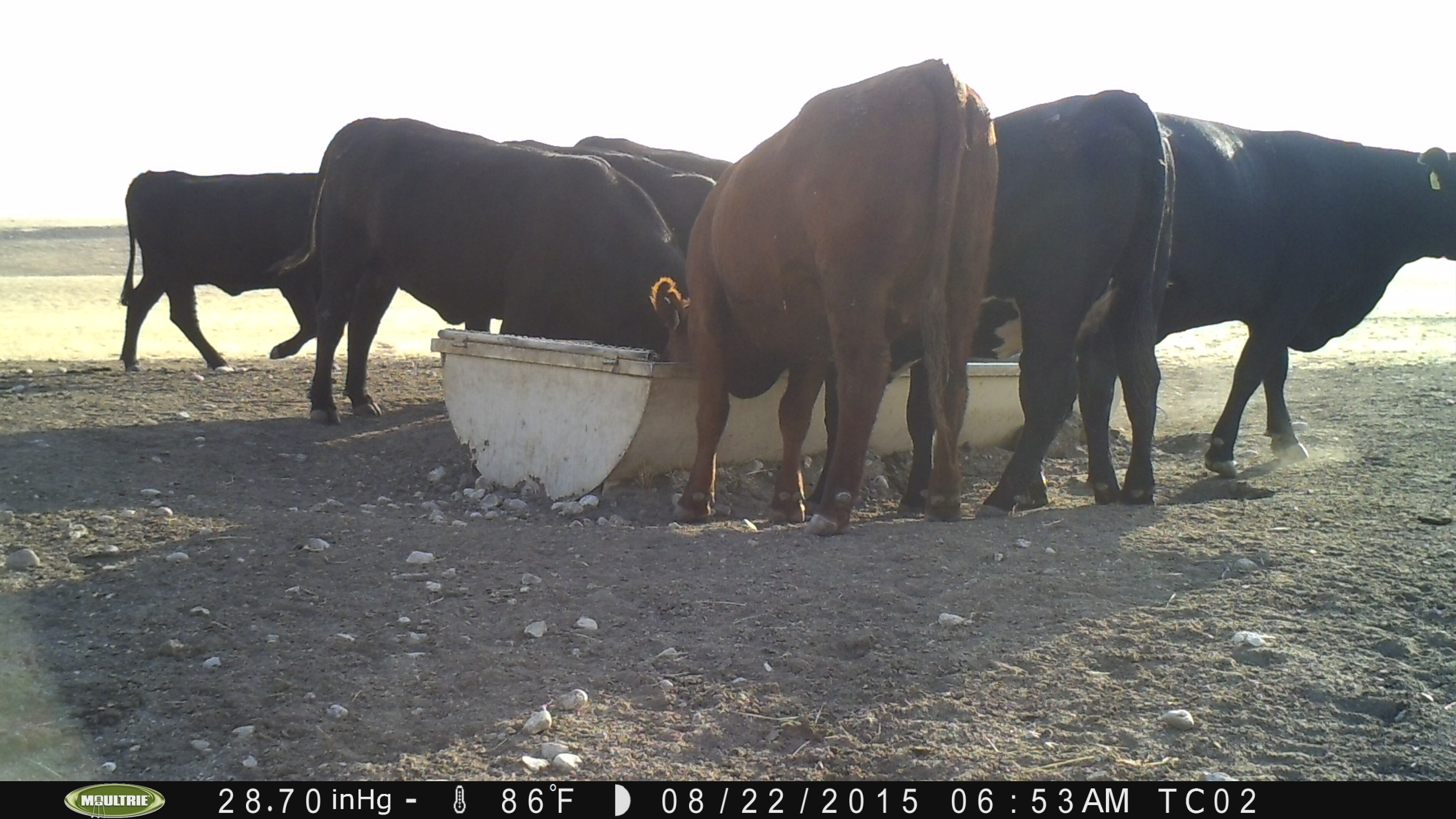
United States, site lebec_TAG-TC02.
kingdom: Animalia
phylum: Chordata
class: Mammalia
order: Artiodactyla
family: Bovidae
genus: Bos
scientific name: Bos taurus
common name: domestic cow